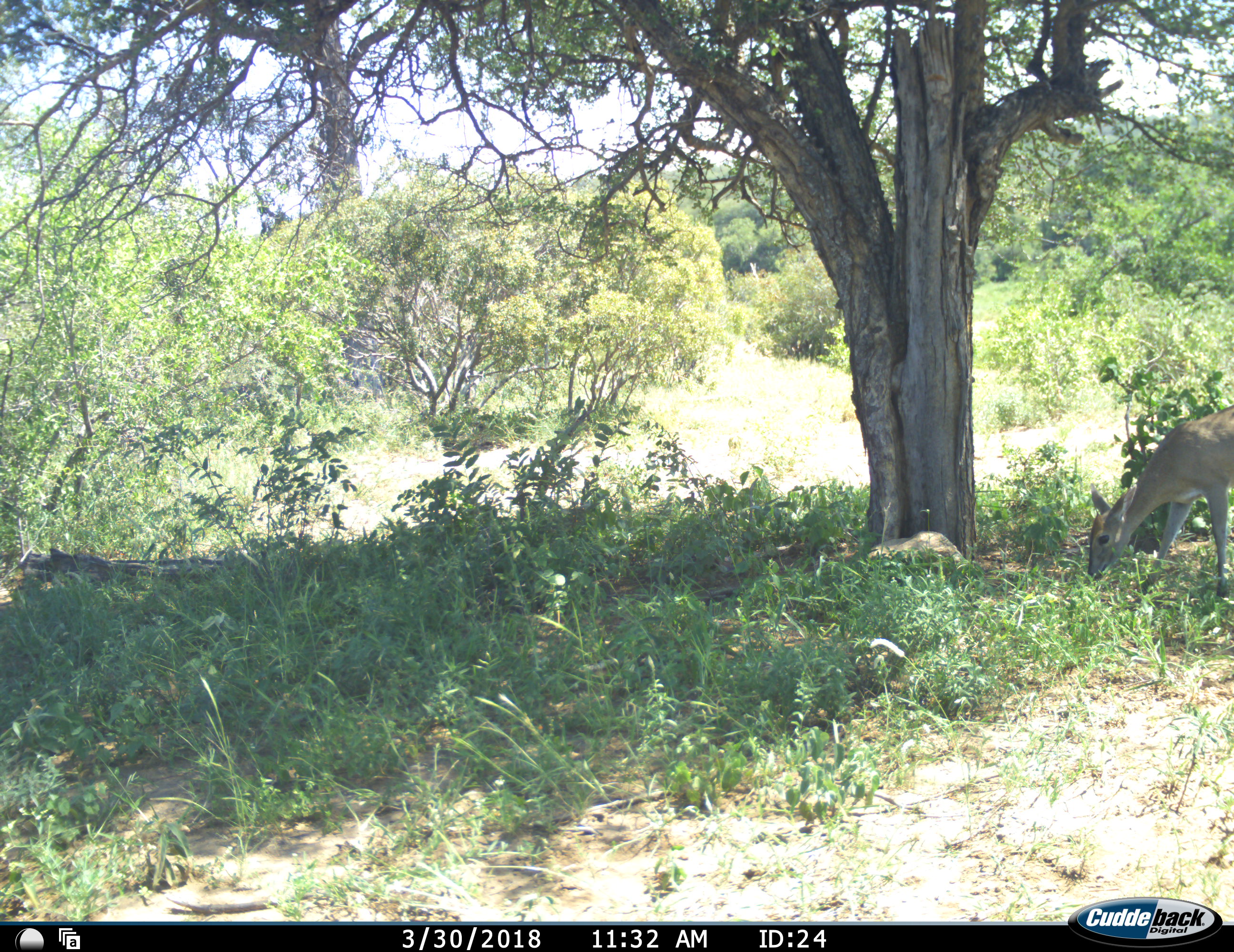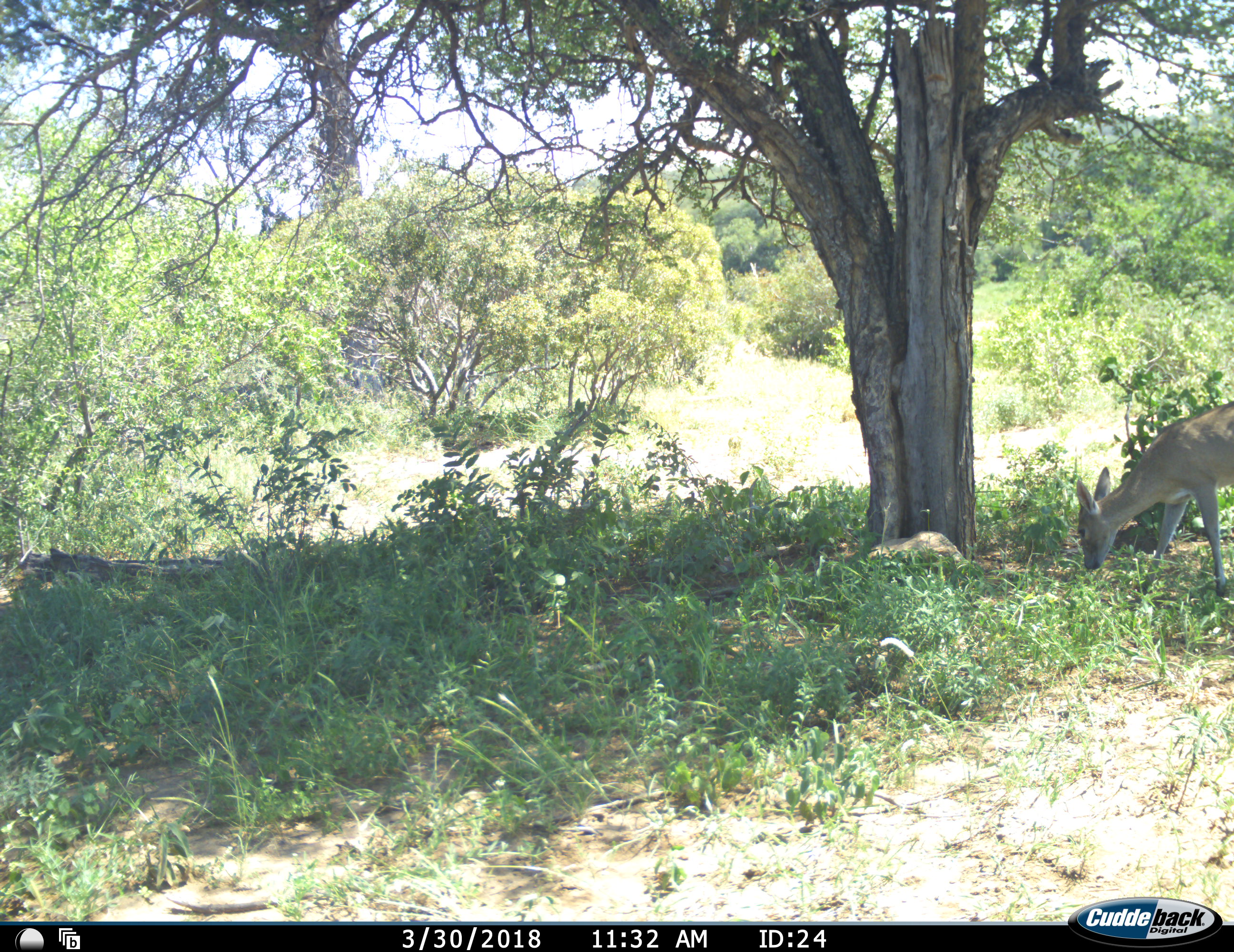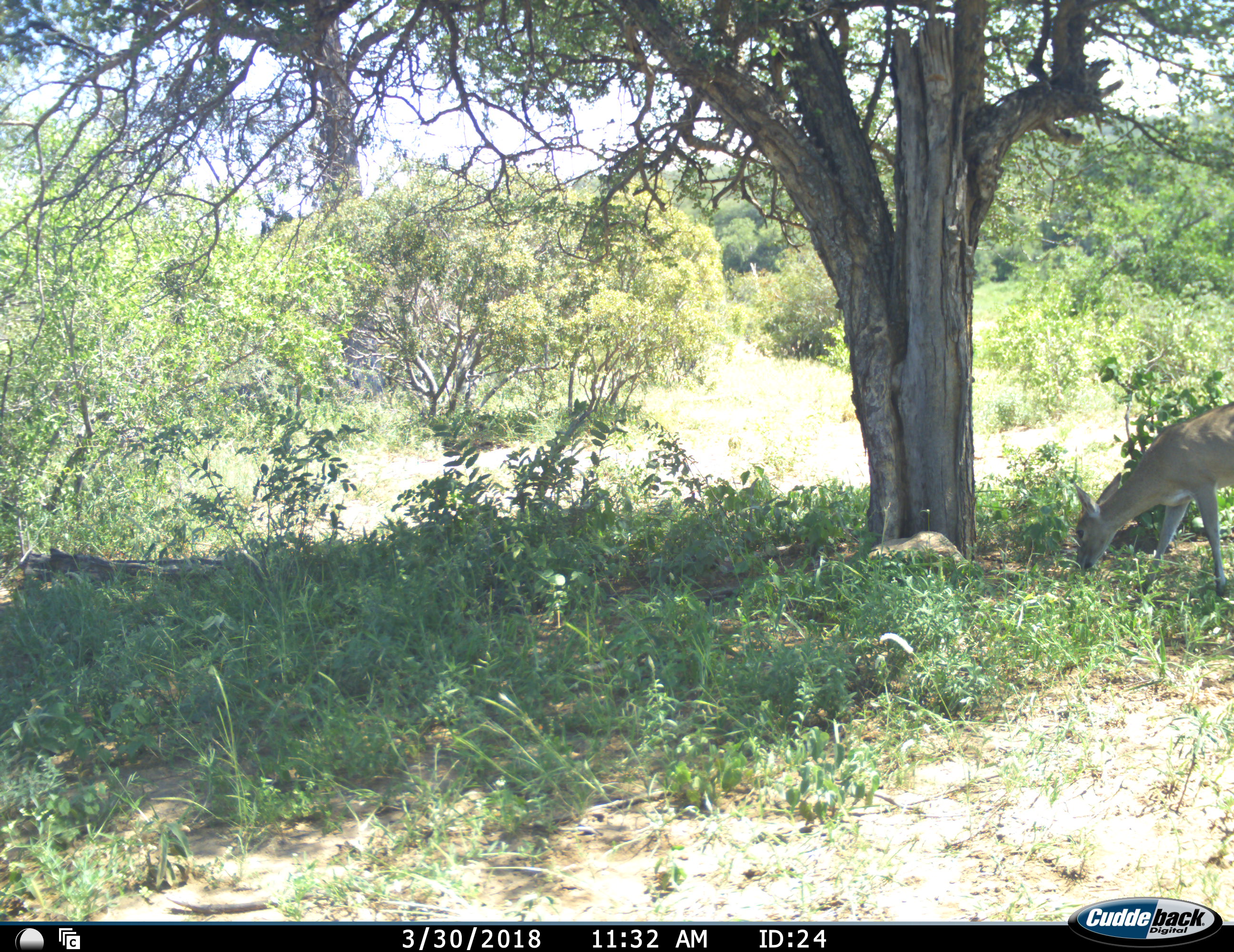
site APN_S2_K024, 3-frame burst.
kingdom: Animalia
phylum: Chordata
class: Mammalia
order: Artiodactyla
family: Bovidae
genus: Sylvicapra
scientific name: Sylvicapra grimmia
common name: common duiker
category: duikercommongrey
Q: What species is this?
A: Duikercommongrey (common duiker) (Sylvicapra grimmia).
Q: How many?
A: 1.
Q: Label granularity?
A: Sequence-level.